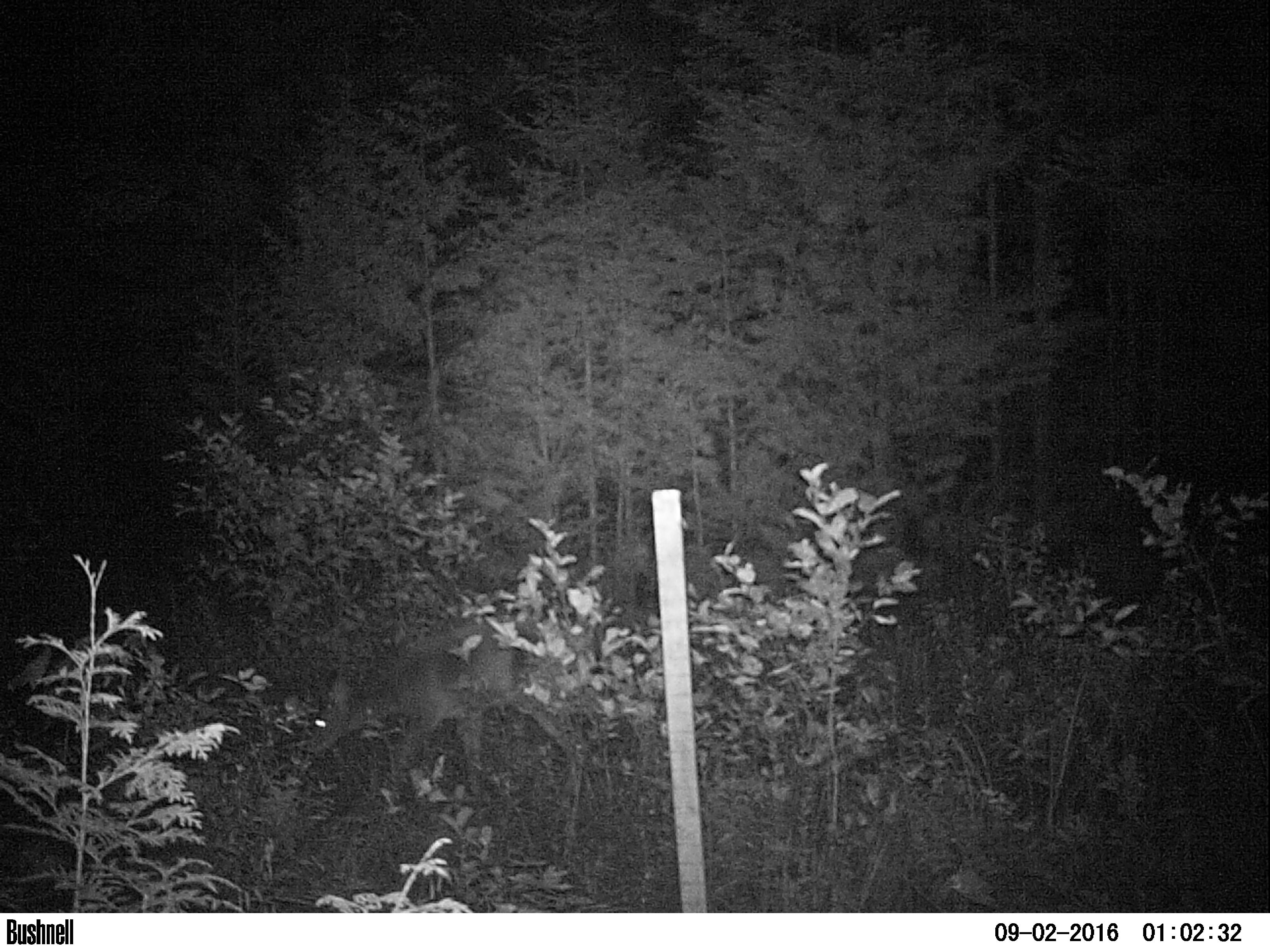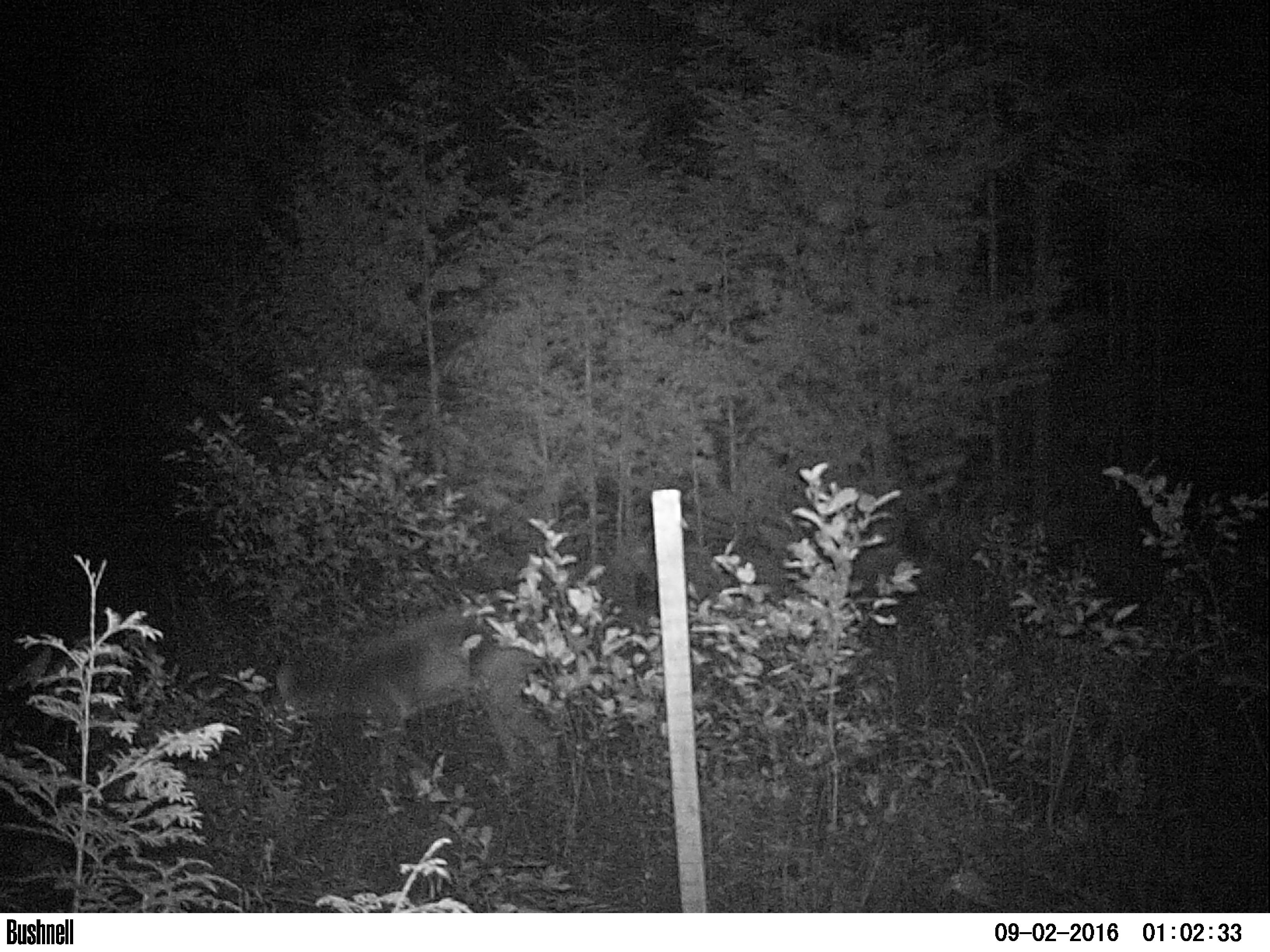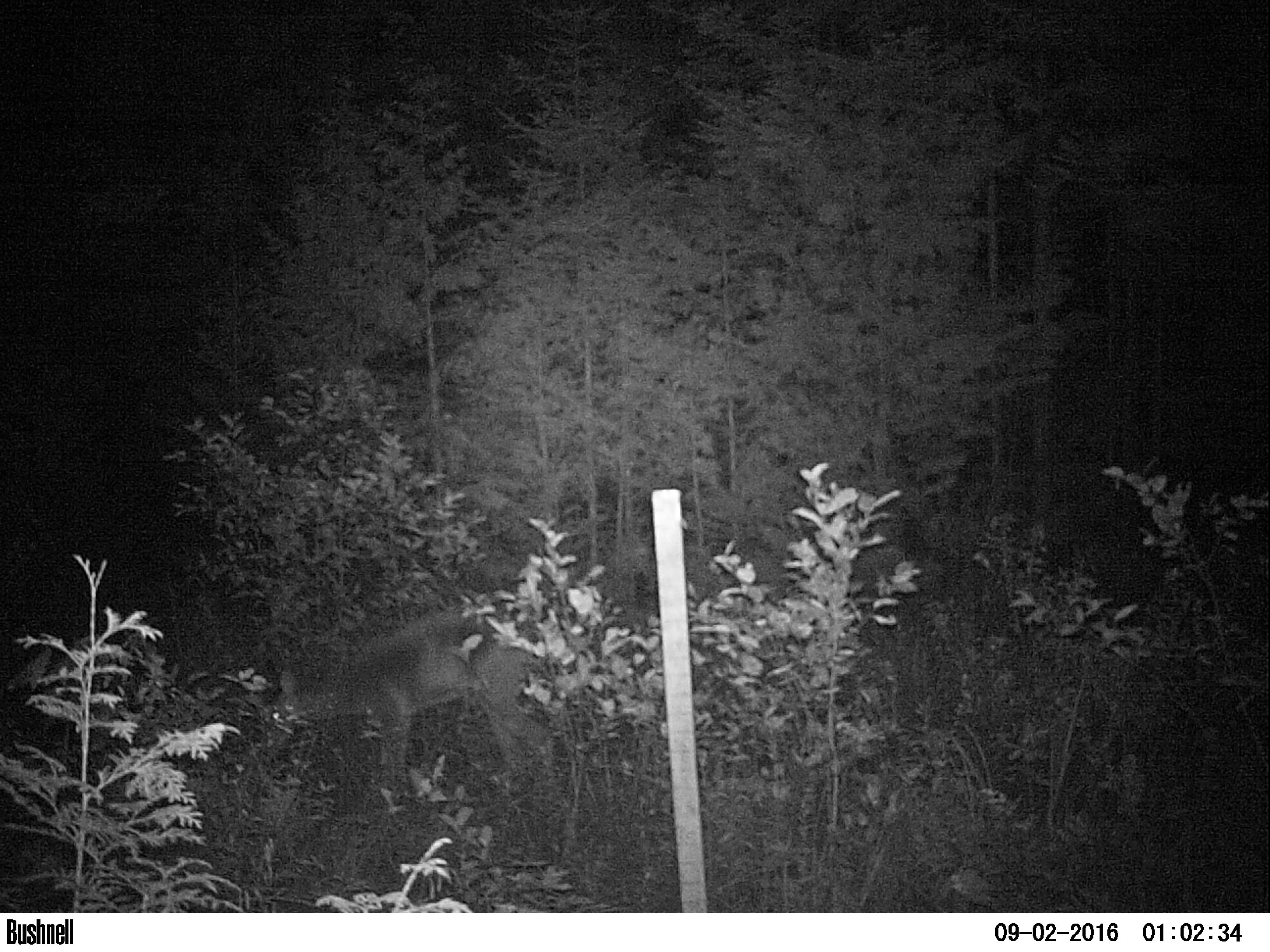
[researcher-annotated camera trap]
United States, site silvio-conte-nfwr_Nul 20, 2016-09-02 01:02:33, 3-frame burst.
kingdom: Animalia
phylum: Chordata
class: Mammalia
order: Artiodactyla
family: Cervidae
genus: Odocoileus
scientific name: Odocoileus virginianus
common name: white-tailed deer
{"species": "white-tailed deer (Odocoileus virginianus)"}